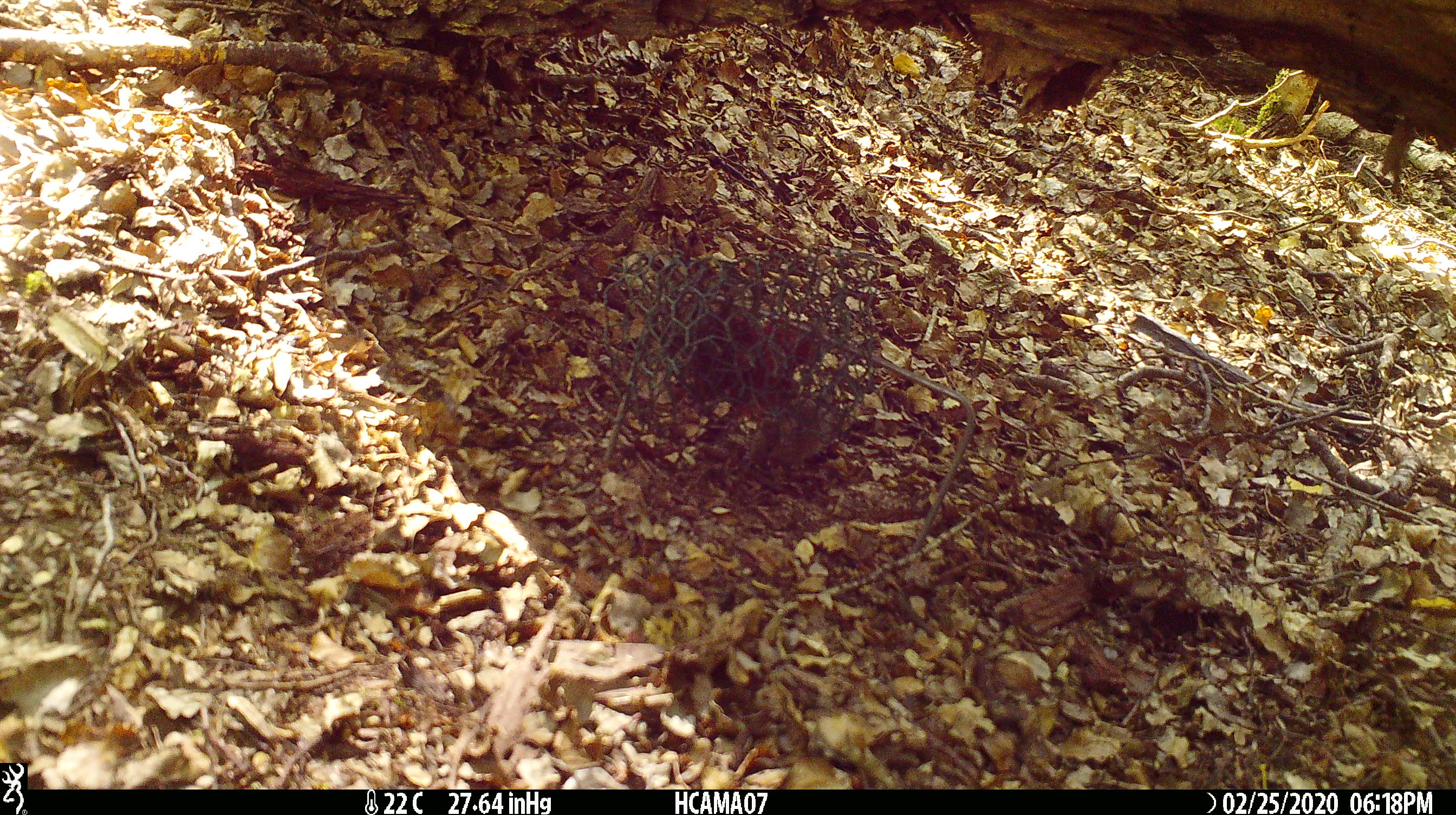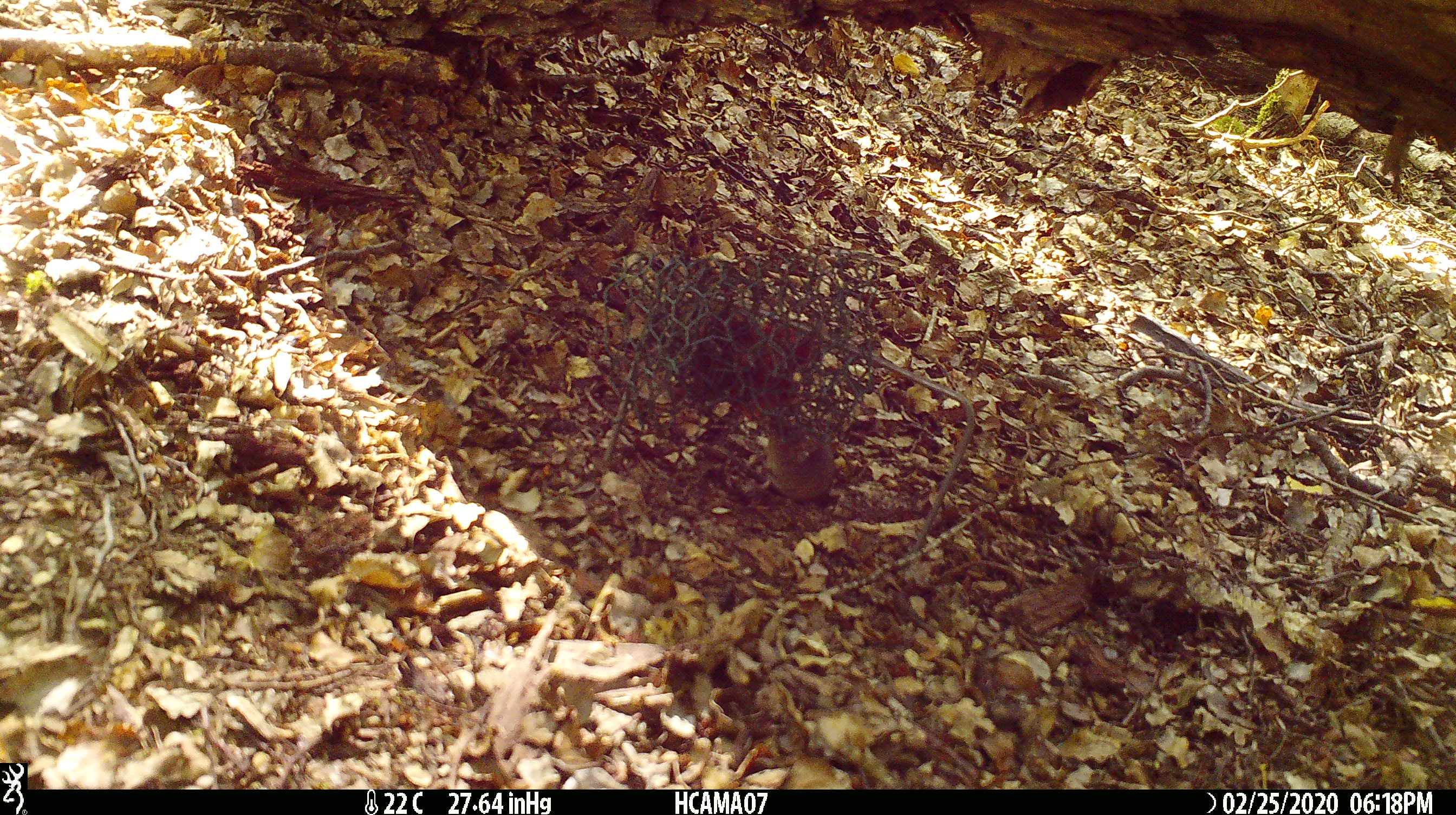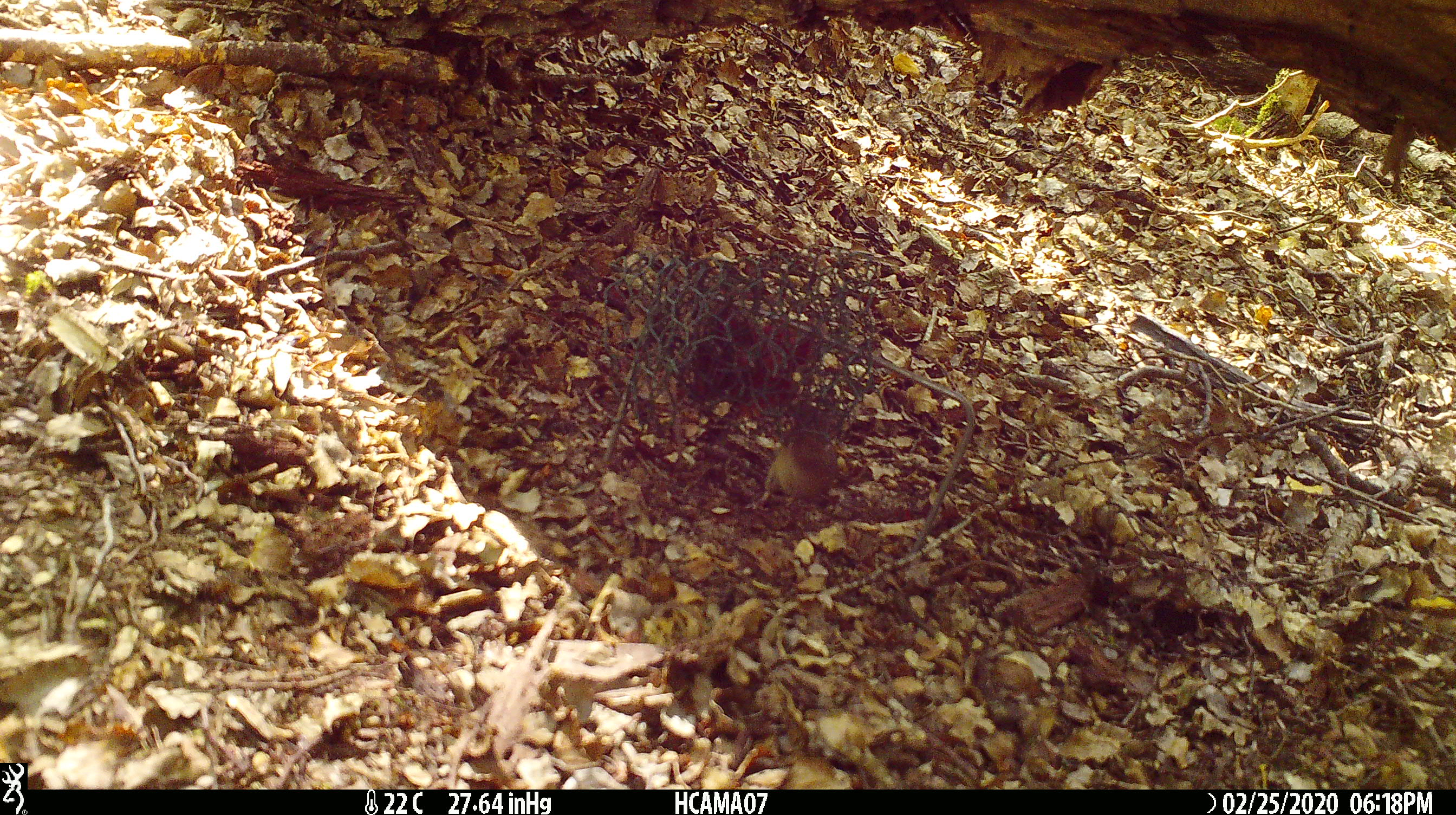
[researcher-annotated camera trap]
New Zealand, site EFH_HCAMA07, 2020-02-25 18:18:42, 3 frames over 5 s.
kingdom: Animalia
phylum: Chordata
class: Mammalia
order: Rodentia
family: Muridae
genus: Mus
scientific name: Mus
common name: mouse